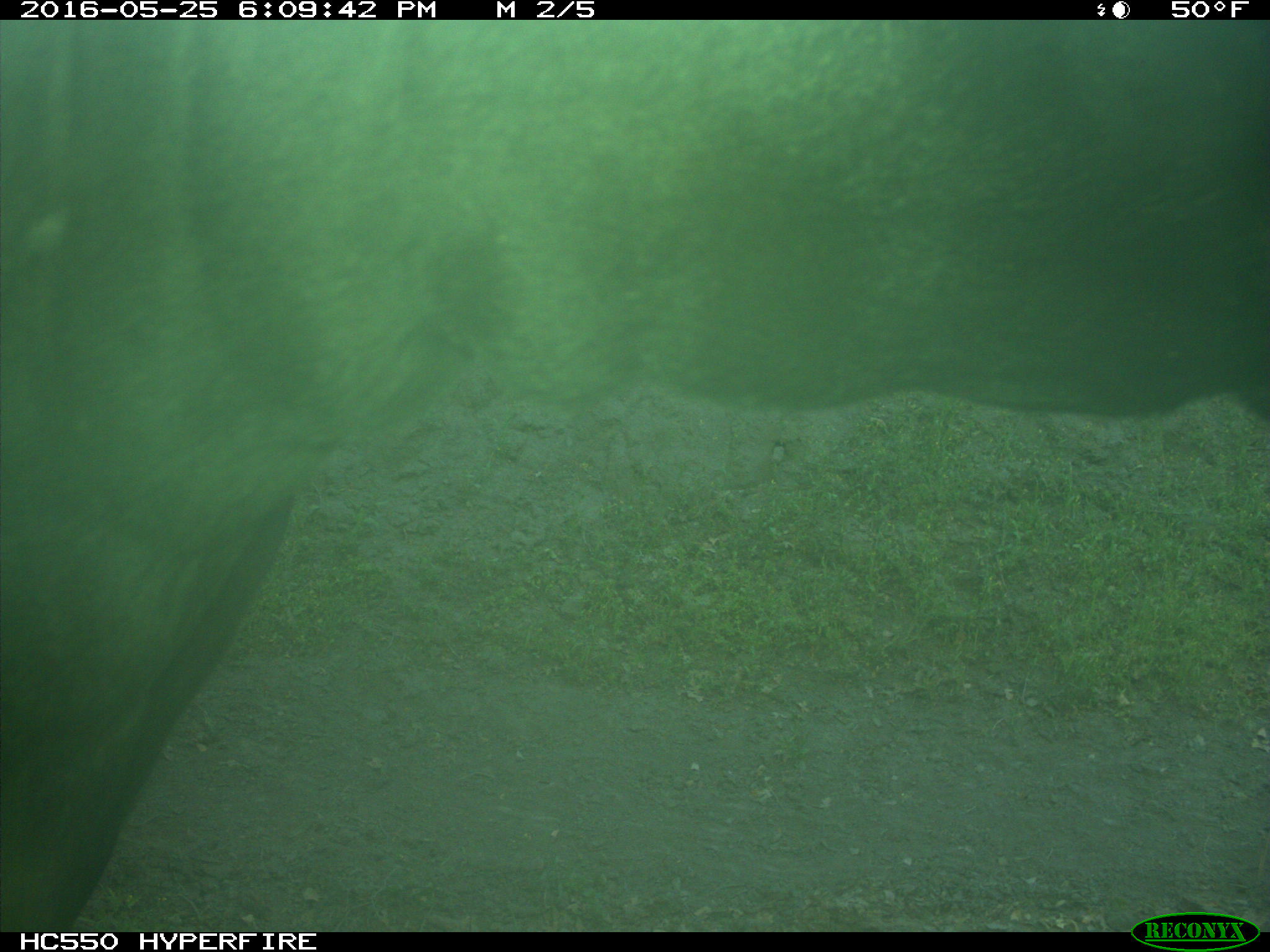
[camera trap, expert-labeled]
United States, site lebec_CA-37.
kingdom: Animalia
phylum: Chordata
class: Mammalia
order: Artiodactyla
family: Bovidae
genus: Bos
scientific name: Bos taurus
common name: domestic cow